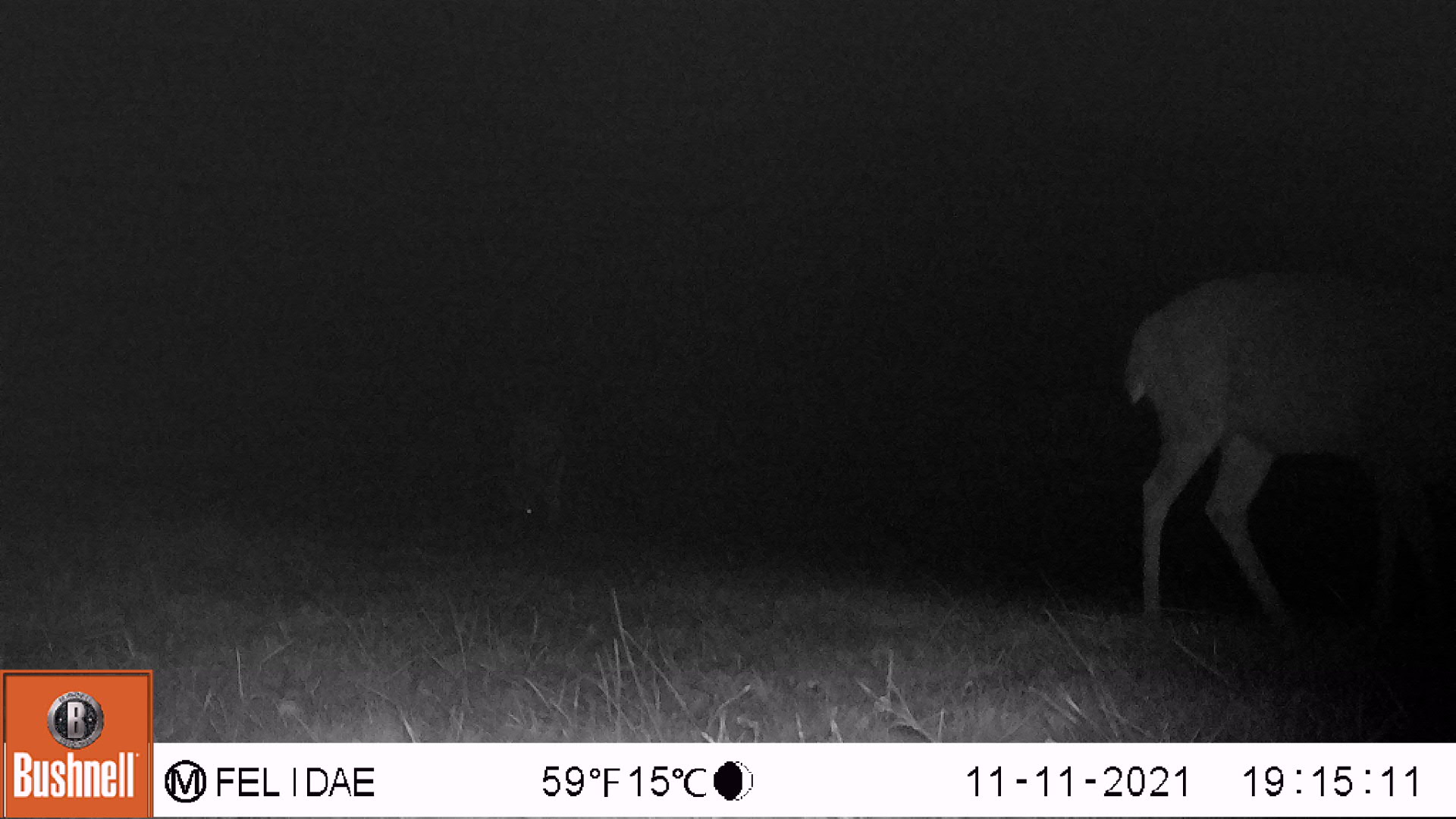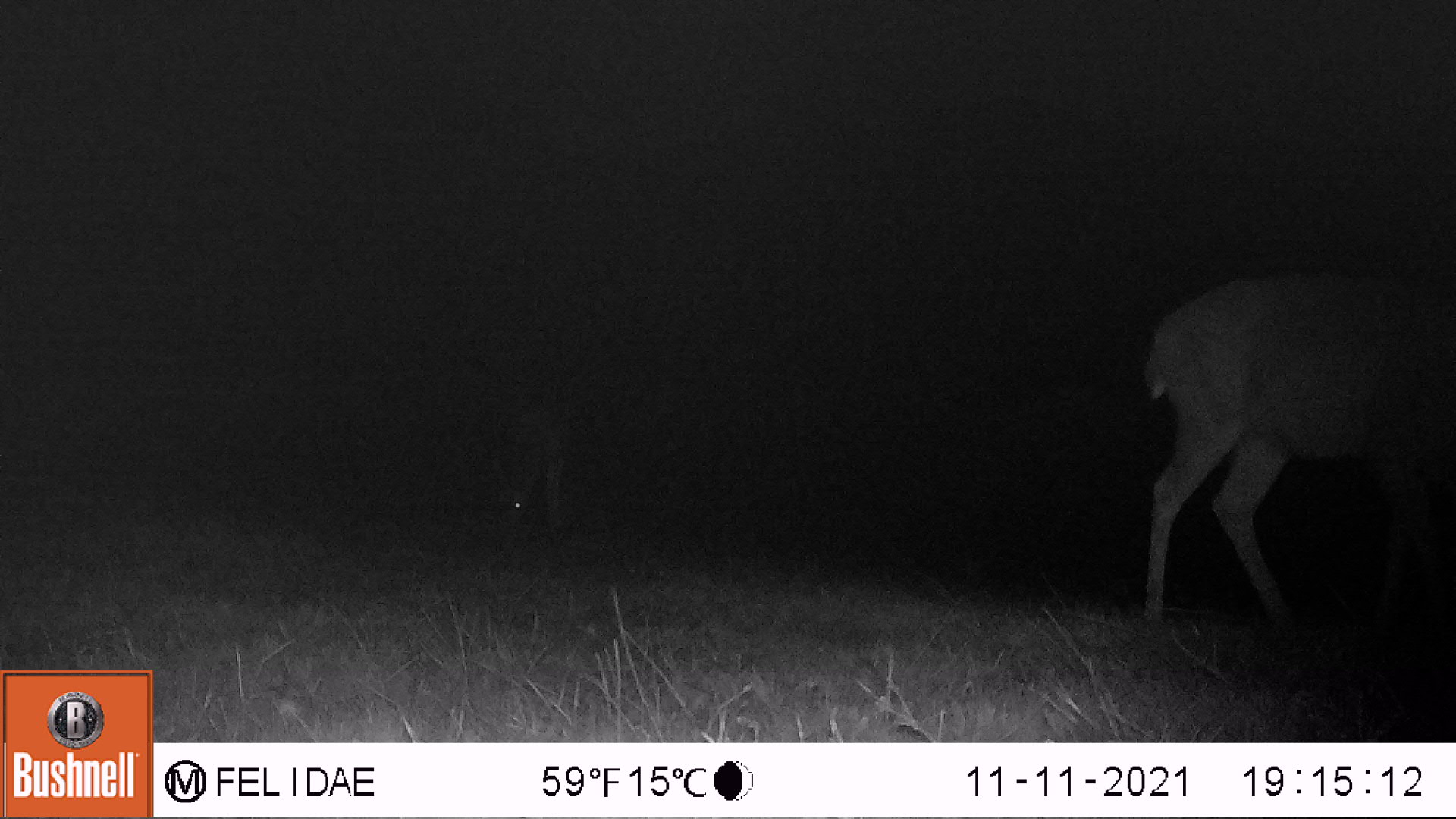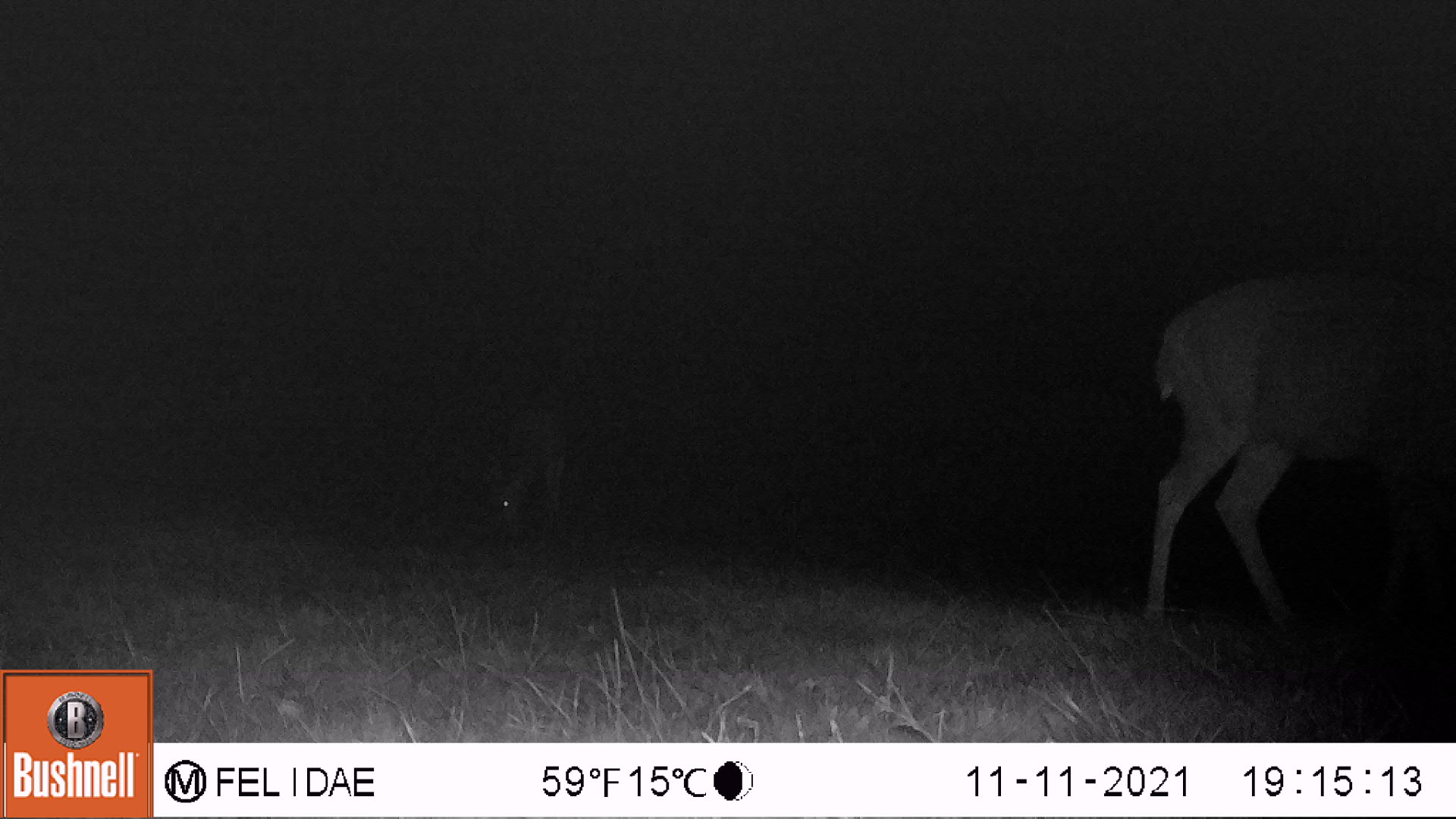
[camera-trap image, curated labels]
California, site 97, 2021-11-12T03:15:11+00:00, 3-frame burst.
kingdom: Animalia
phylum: Chordata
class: Mammalia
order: Artiodactyla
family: Cervidae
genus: Odocoileus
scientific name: Odocoileus hemionus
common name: mule deer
Mule deer (Odocoileus hemionus).